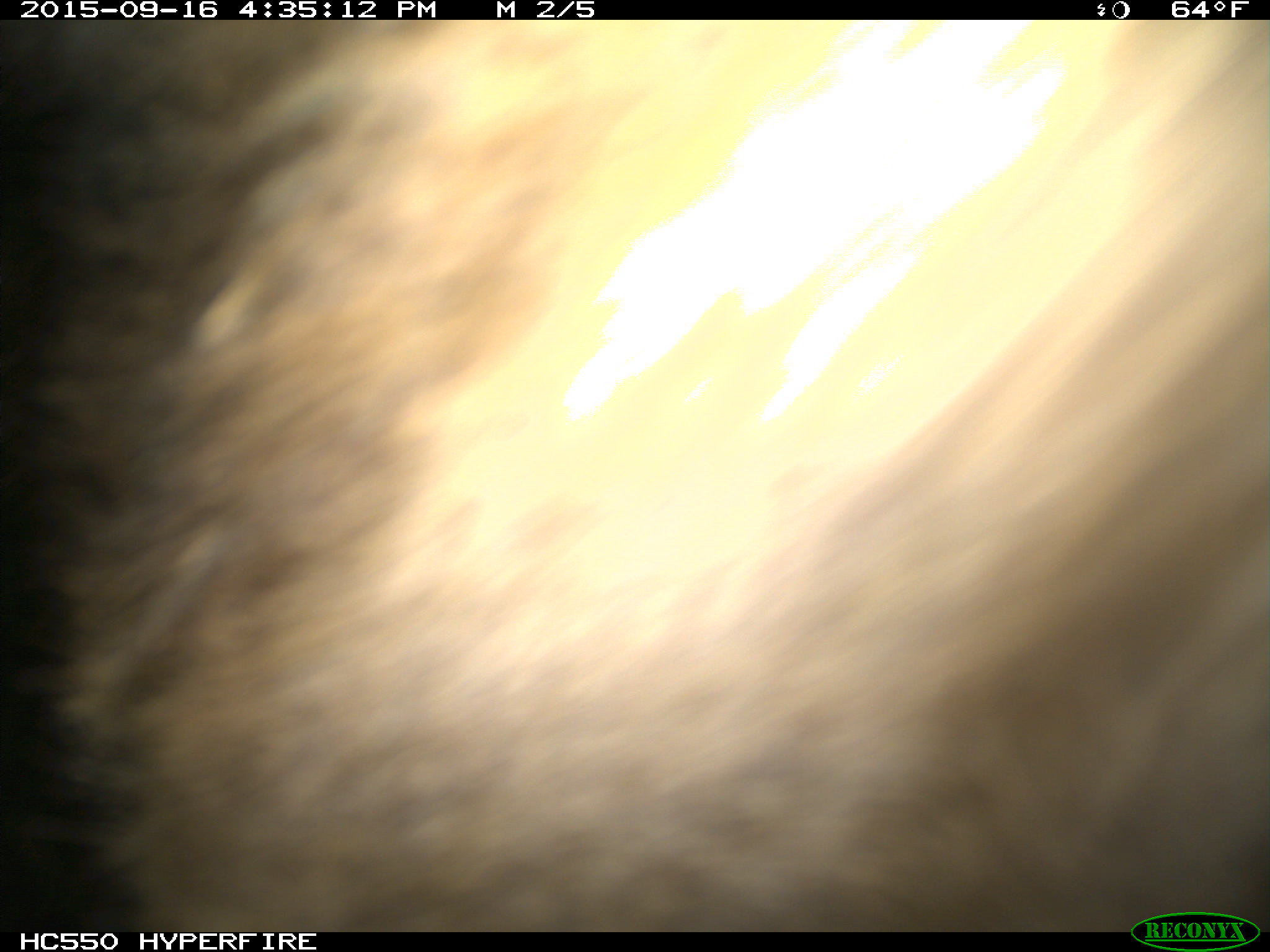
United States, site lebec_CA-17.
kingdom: Animalia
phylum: Chordata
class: Mammalia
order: Carnivora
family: Ursidae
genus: Ursus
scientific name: Ursus americanus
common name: american black bear